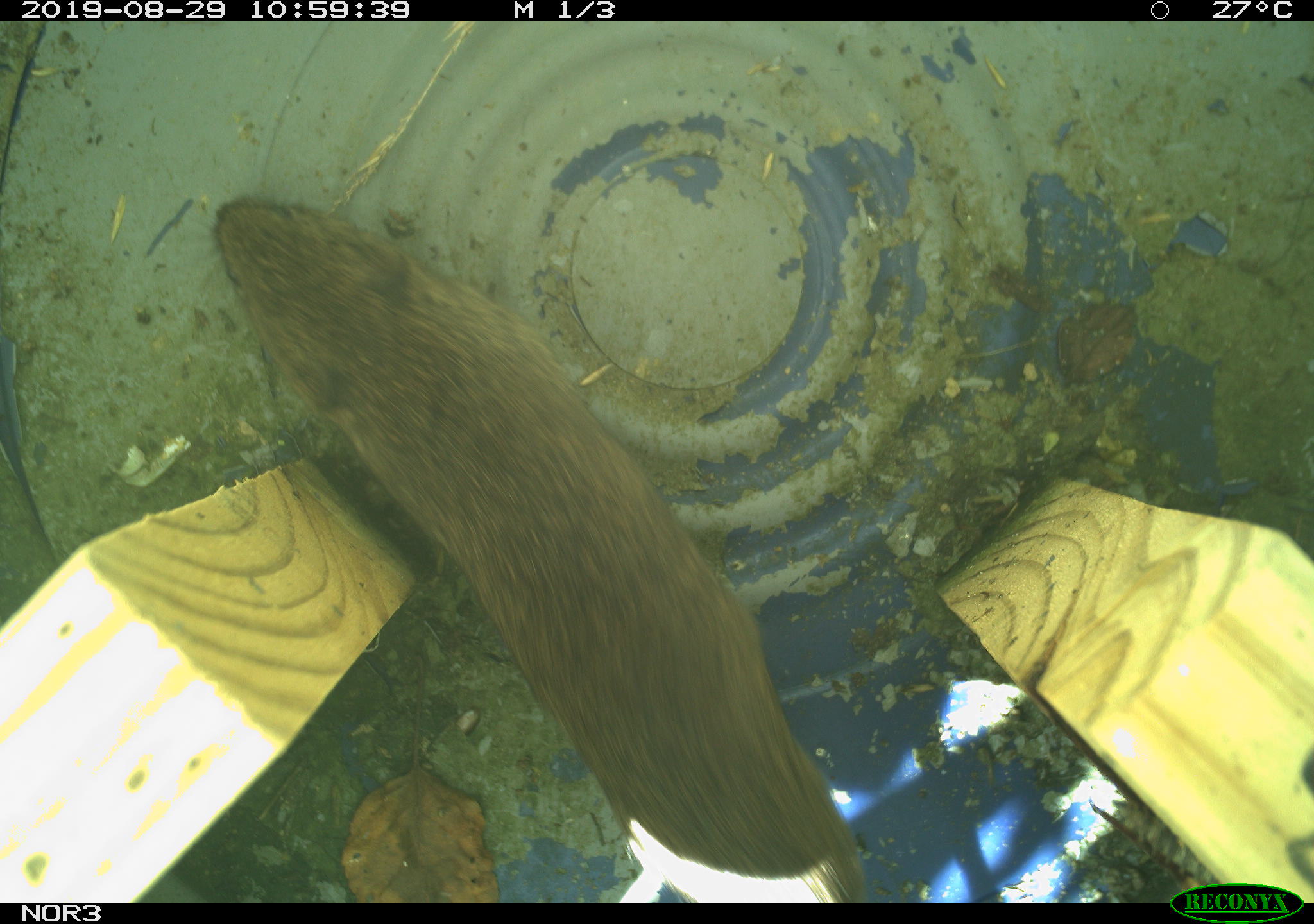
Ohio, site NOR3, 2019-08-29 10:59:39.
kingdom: Animalia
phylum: Chordata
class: Mammalia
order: Rodentia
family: Cricetidae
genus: Microtus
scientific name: Microtus pennsylvanicus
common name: meadow vole